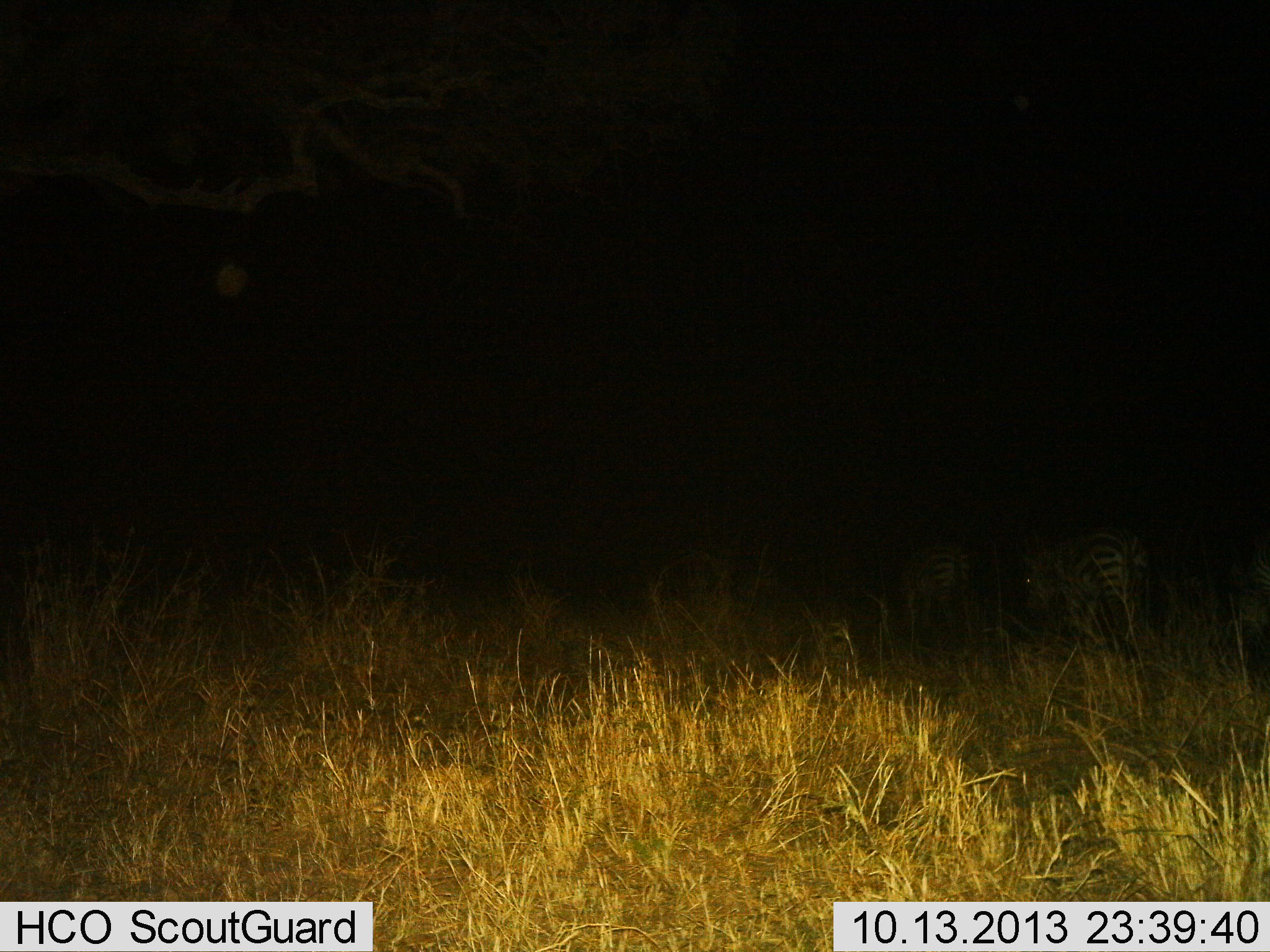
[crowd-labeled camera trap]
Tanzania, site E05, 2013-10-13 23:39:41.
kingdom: Animalia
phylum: Chordata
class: Mammalia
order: Perissodactyla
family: Equidae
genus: Equus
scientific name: Equus quagga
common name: plains zebra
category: zebra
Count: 2.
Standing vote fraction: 31%.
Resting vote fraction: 0%.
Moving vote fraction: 56%.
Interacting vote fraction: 0%.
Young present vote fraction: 0%.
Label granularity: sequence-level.